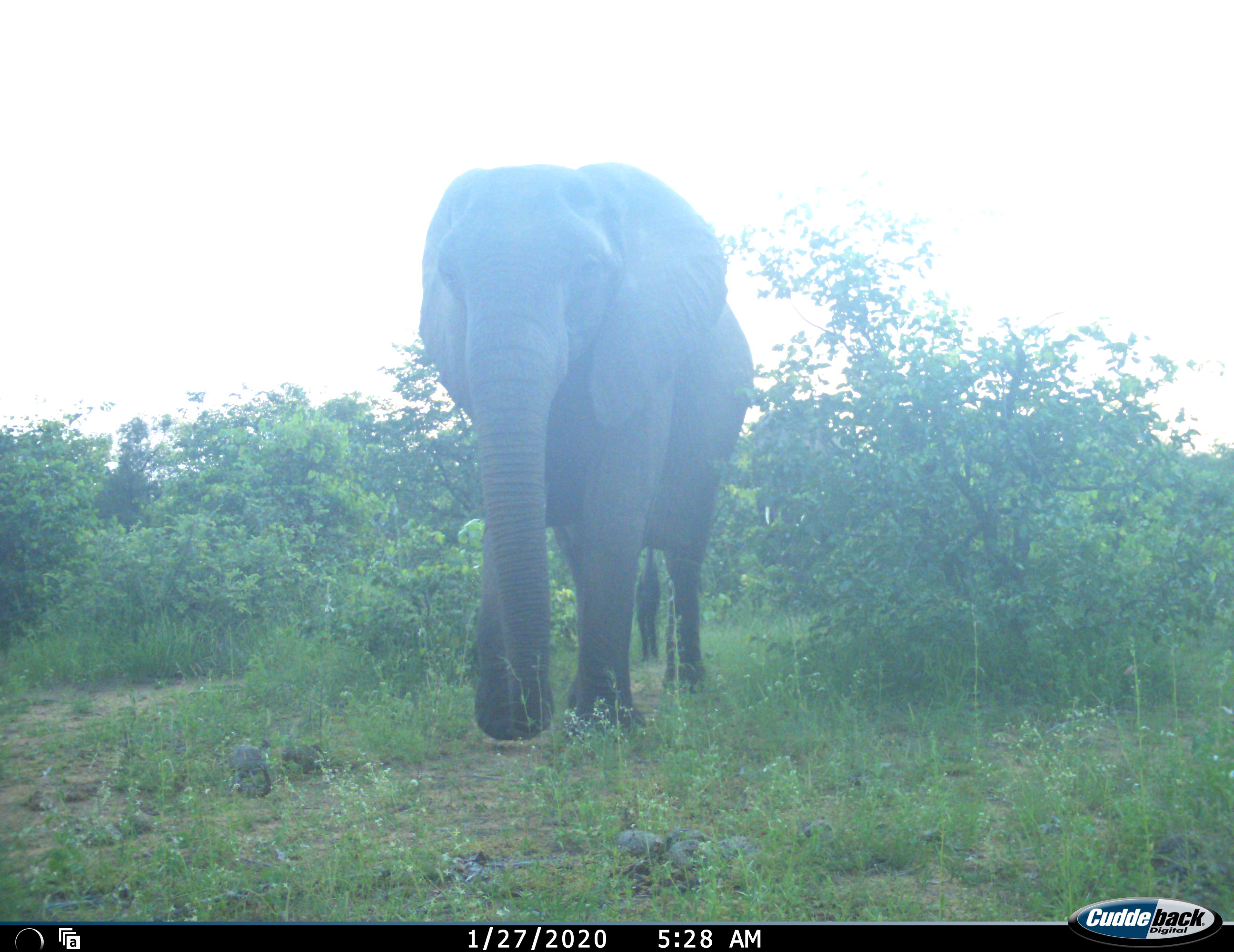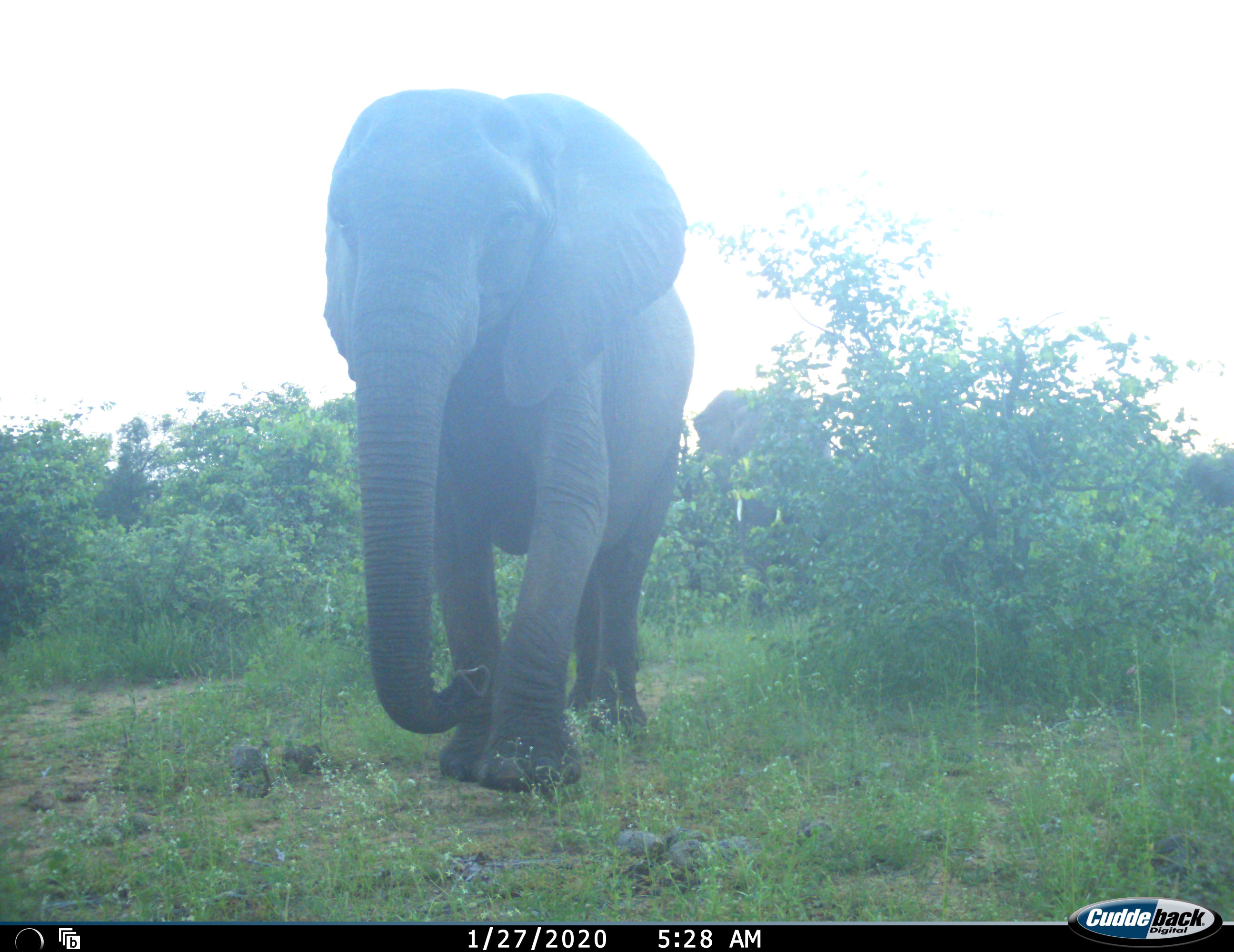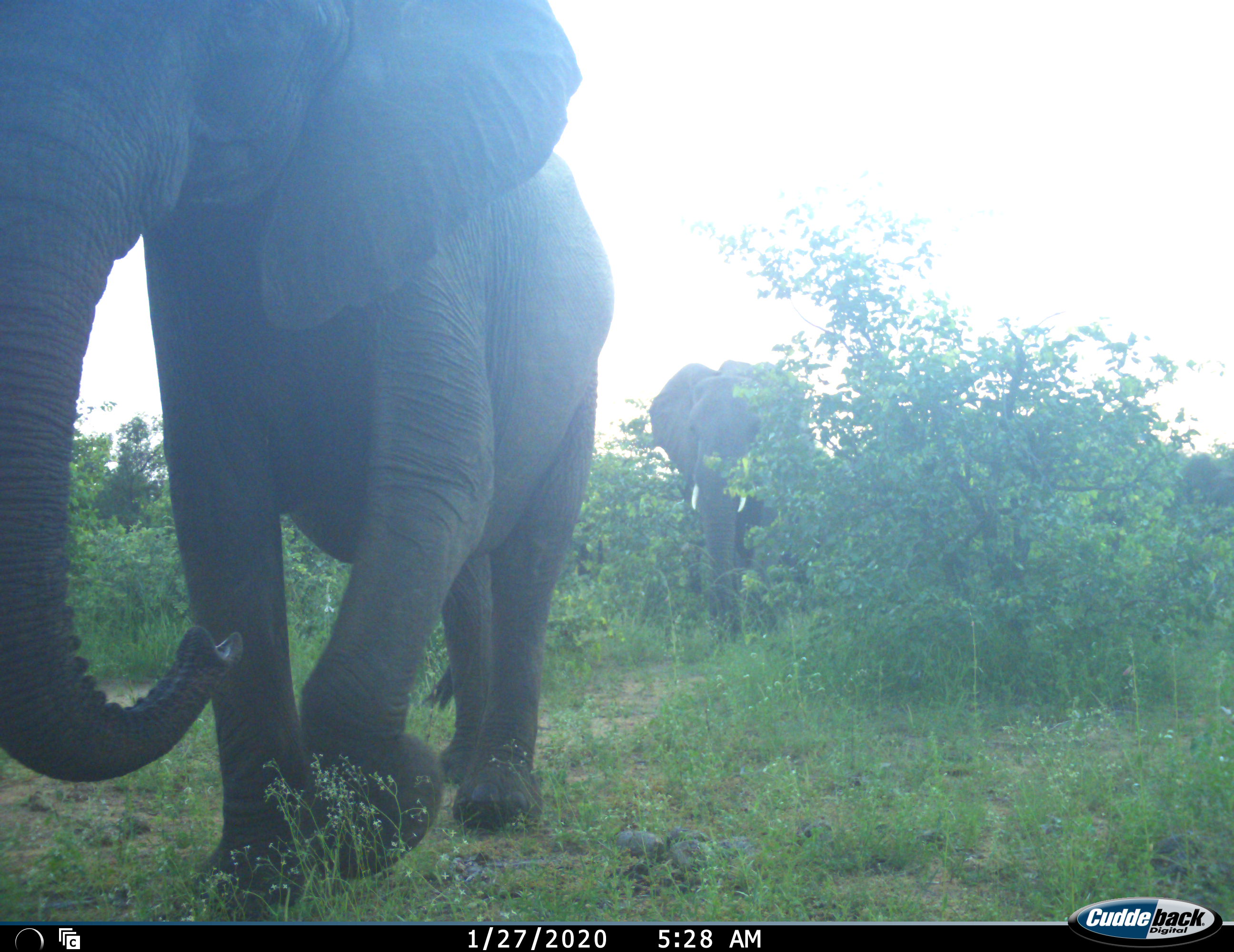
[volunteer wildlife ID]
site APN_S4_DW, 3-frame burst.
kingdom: Animalia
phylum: Chordata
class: Mammalia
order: Proboscidea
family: Elephantidae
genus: Loxodonta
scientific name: Loxodonta africana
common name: african bush elephant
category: elephant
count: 3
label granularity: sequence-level